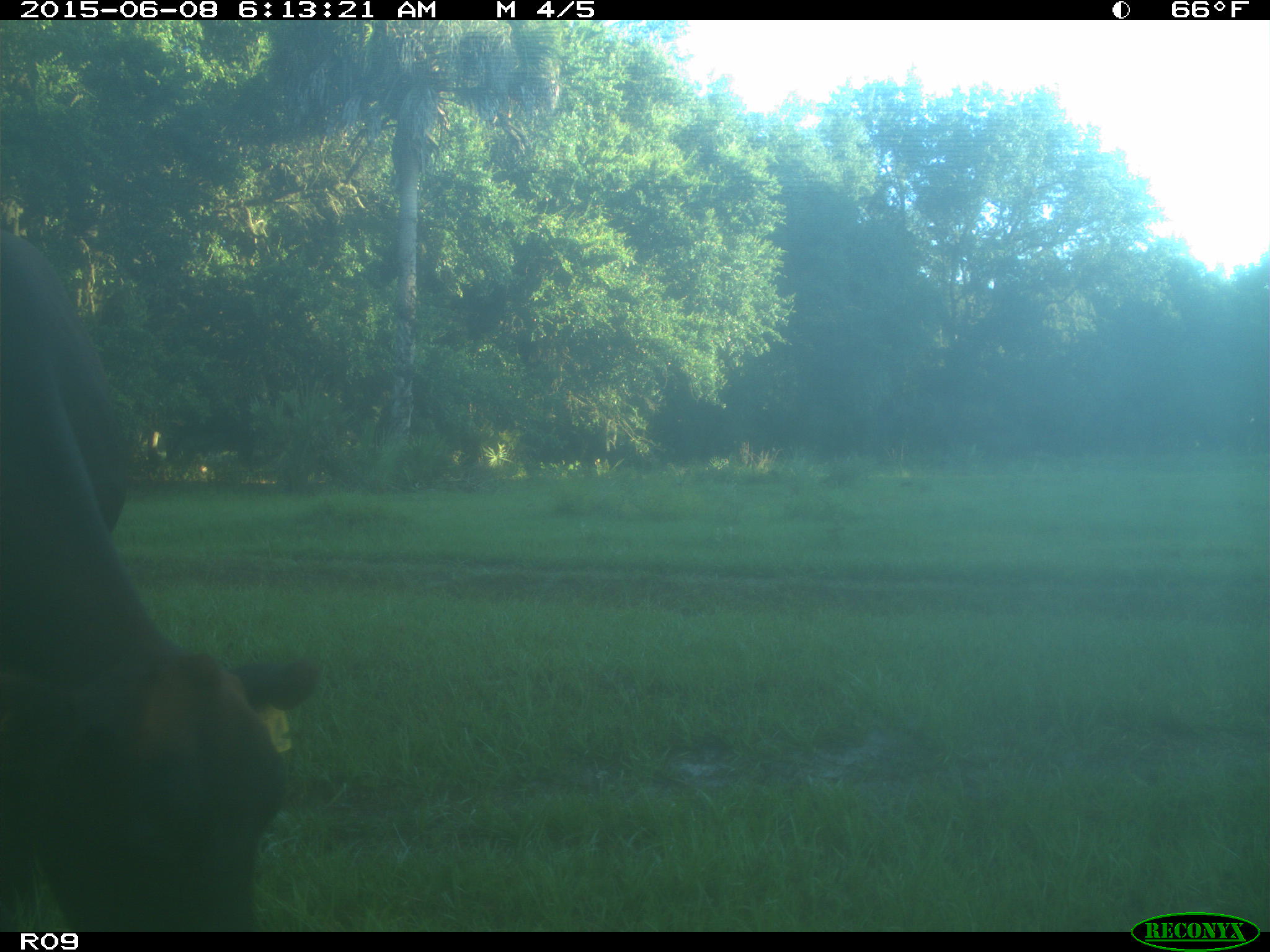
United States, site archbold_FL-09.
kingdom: Animalia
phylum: Chordata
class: Mammalia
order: Artiodactyla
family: Bovidae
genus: Bos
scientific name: Bos taurus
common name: domestic cow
Bos taurus (domestic cow).